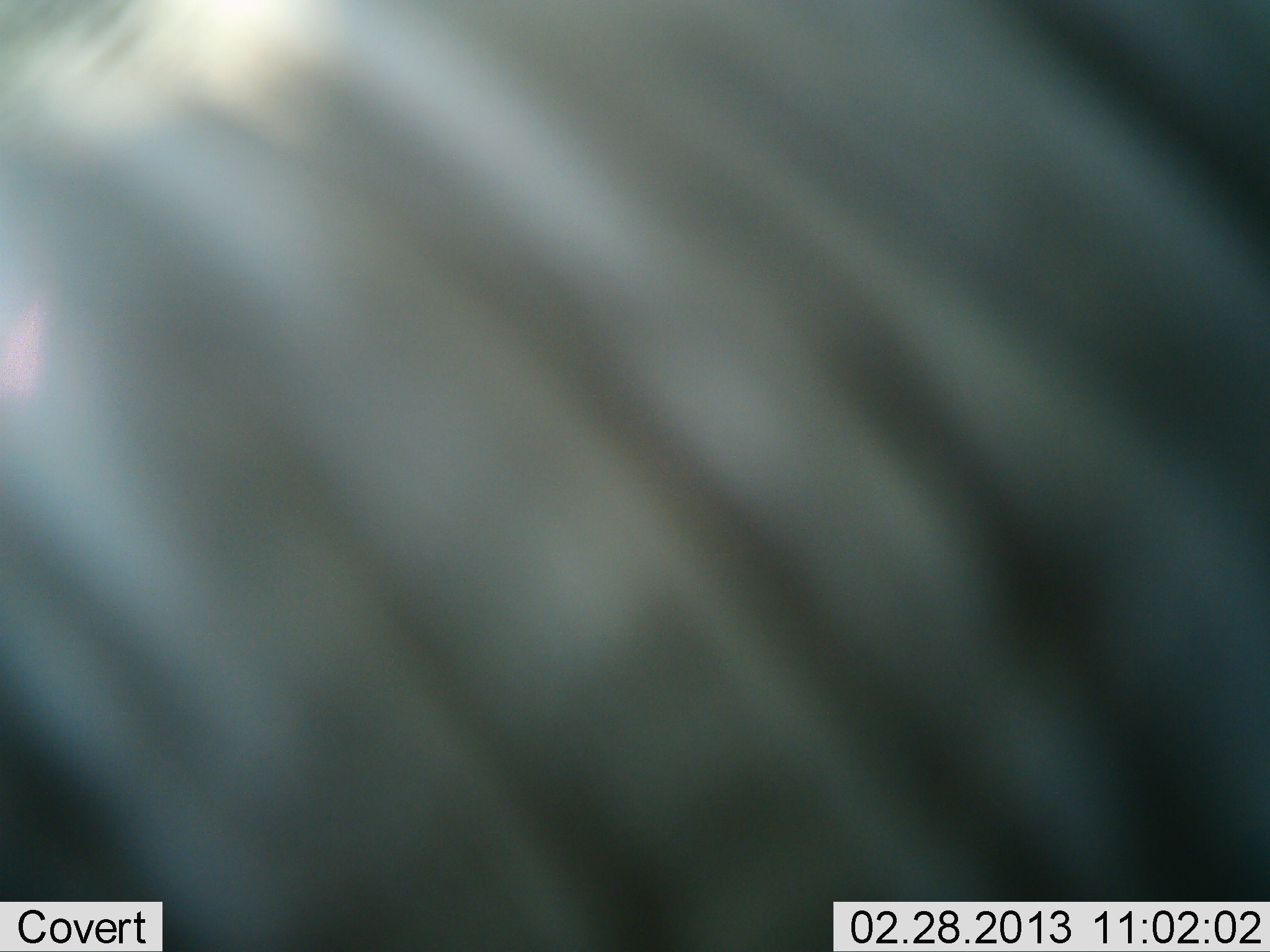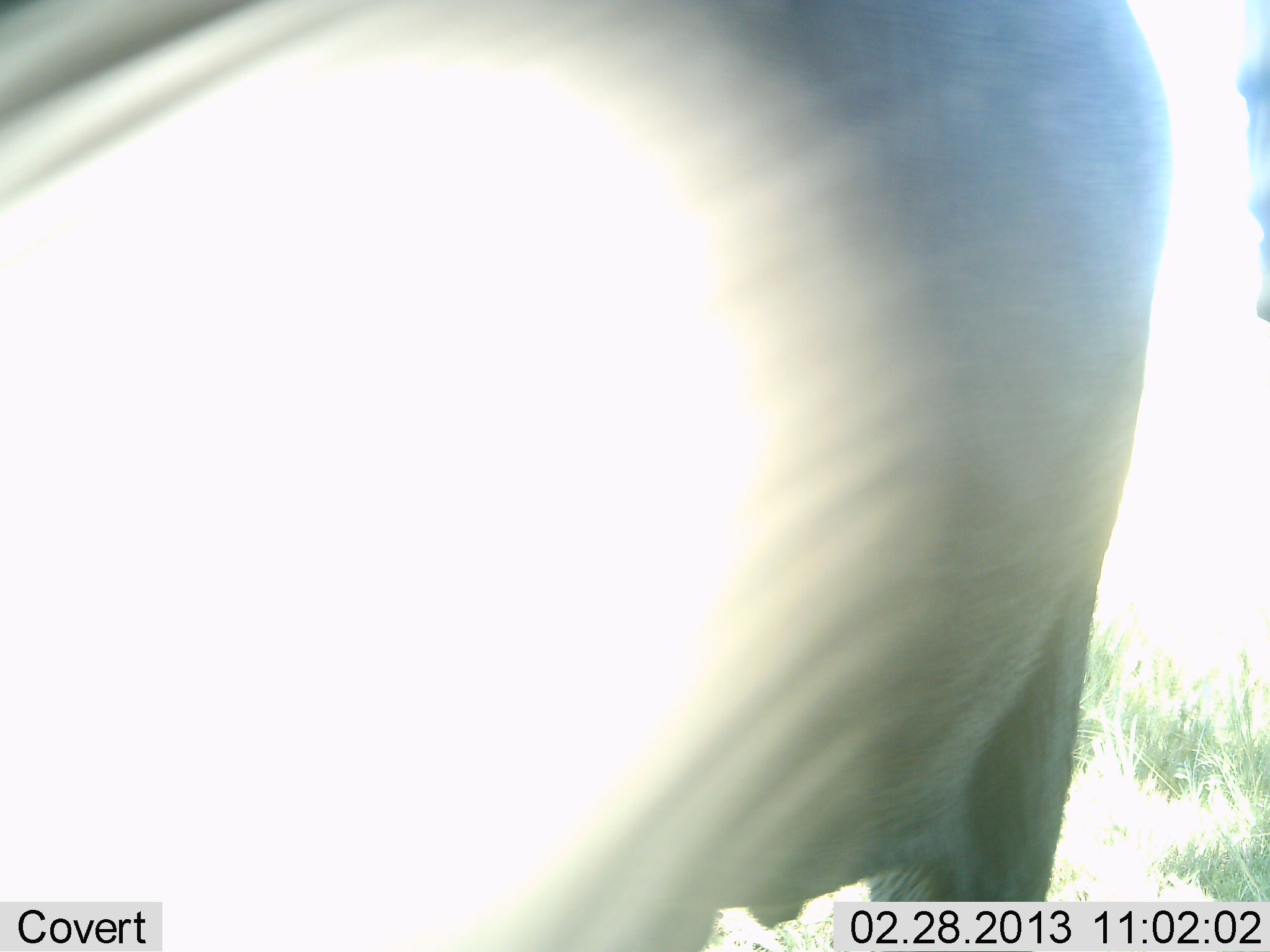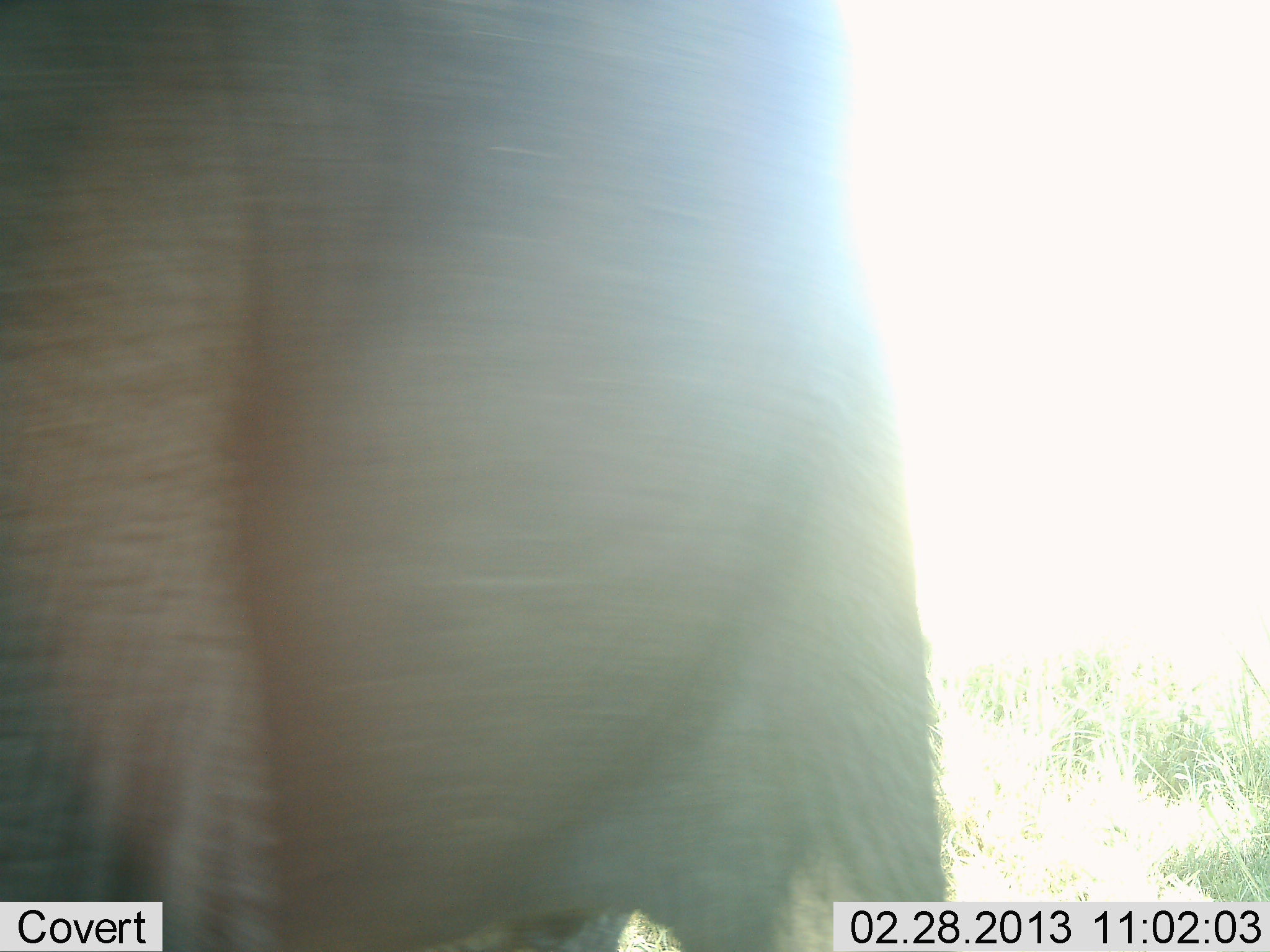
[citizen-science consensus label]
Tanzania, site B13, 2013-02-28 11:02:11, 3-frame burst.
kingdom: Animalia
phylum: Chordata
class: Mammalia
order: Artiodactyla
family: Bovidae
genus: Connochaetes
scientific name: Connochaetes taurinus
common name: blue wildebeest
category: wildebeest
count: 1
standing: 50%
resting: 0%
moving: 67%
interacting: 0%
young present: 0%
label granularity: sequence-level